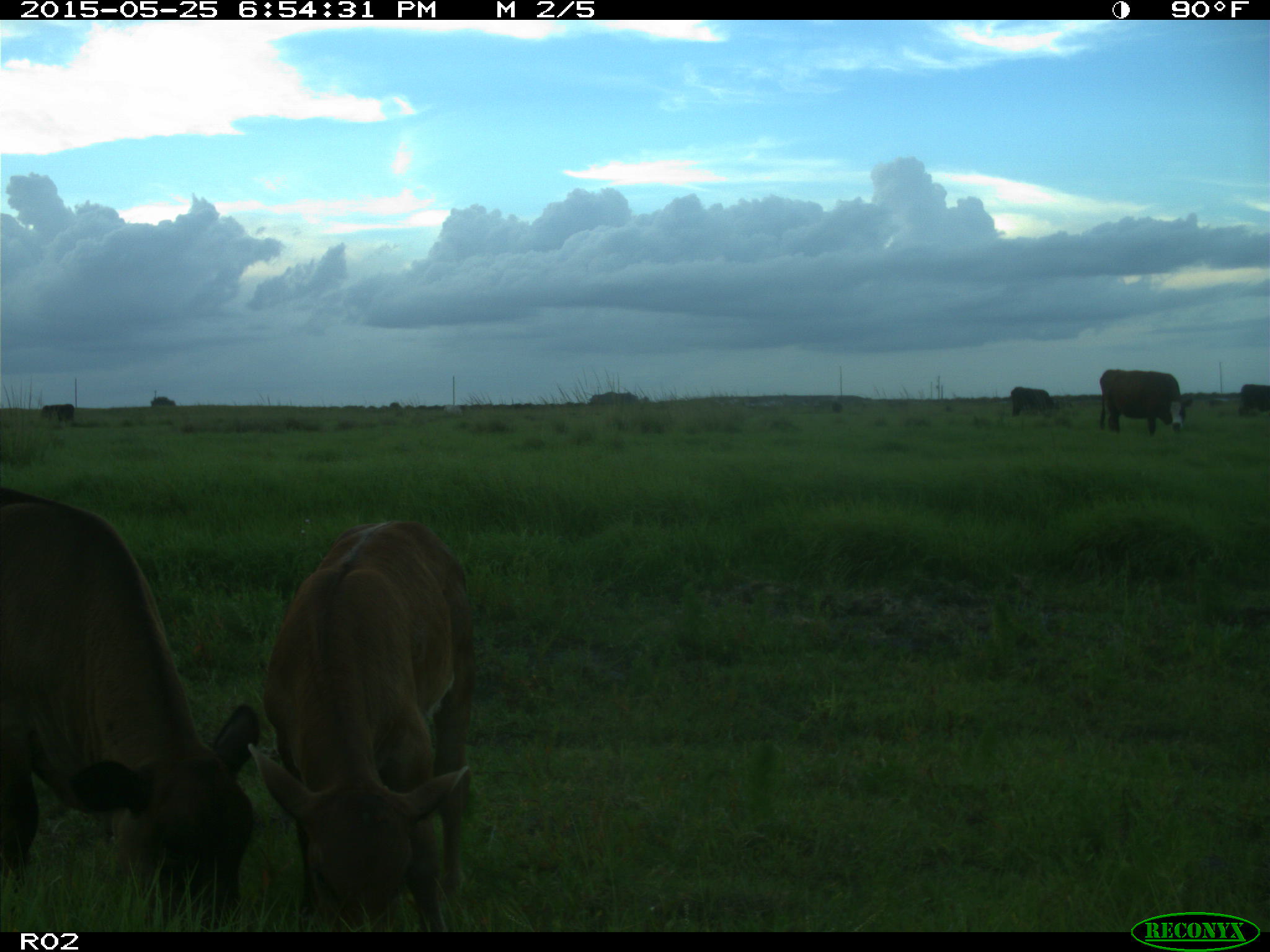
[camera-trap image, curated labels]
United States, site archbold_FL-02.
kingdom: Animalia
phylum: Chordata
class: Mammalia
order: Artiodactyla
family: Bovidae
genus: Bos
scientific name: Bos taurus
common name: domestic cow